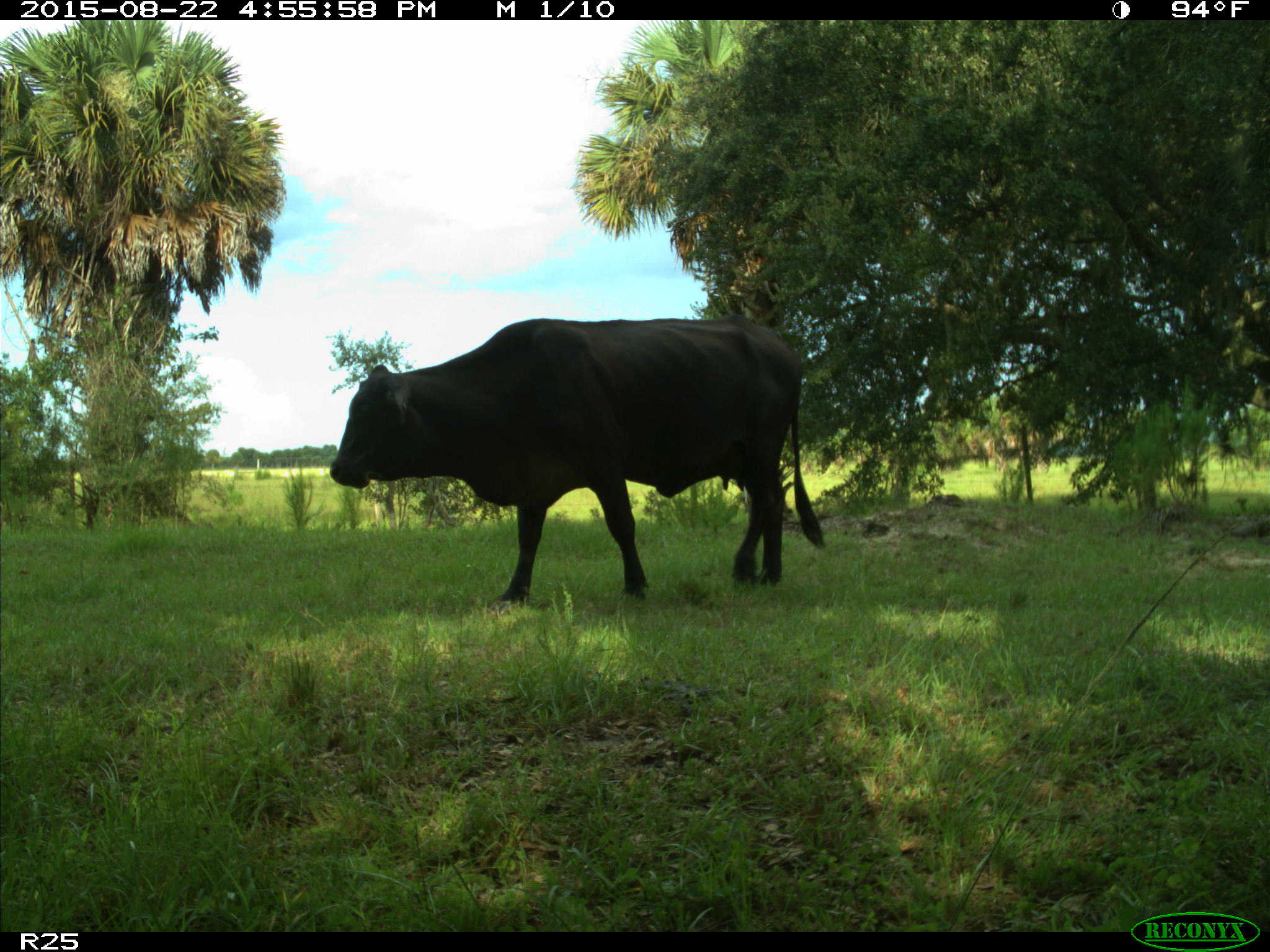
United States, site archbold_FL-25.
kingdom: Animalia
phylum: Chordata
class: Mammalia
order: Artiodactyla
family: Bovidae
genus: Bos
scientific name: Bos taurus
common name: domestic cow